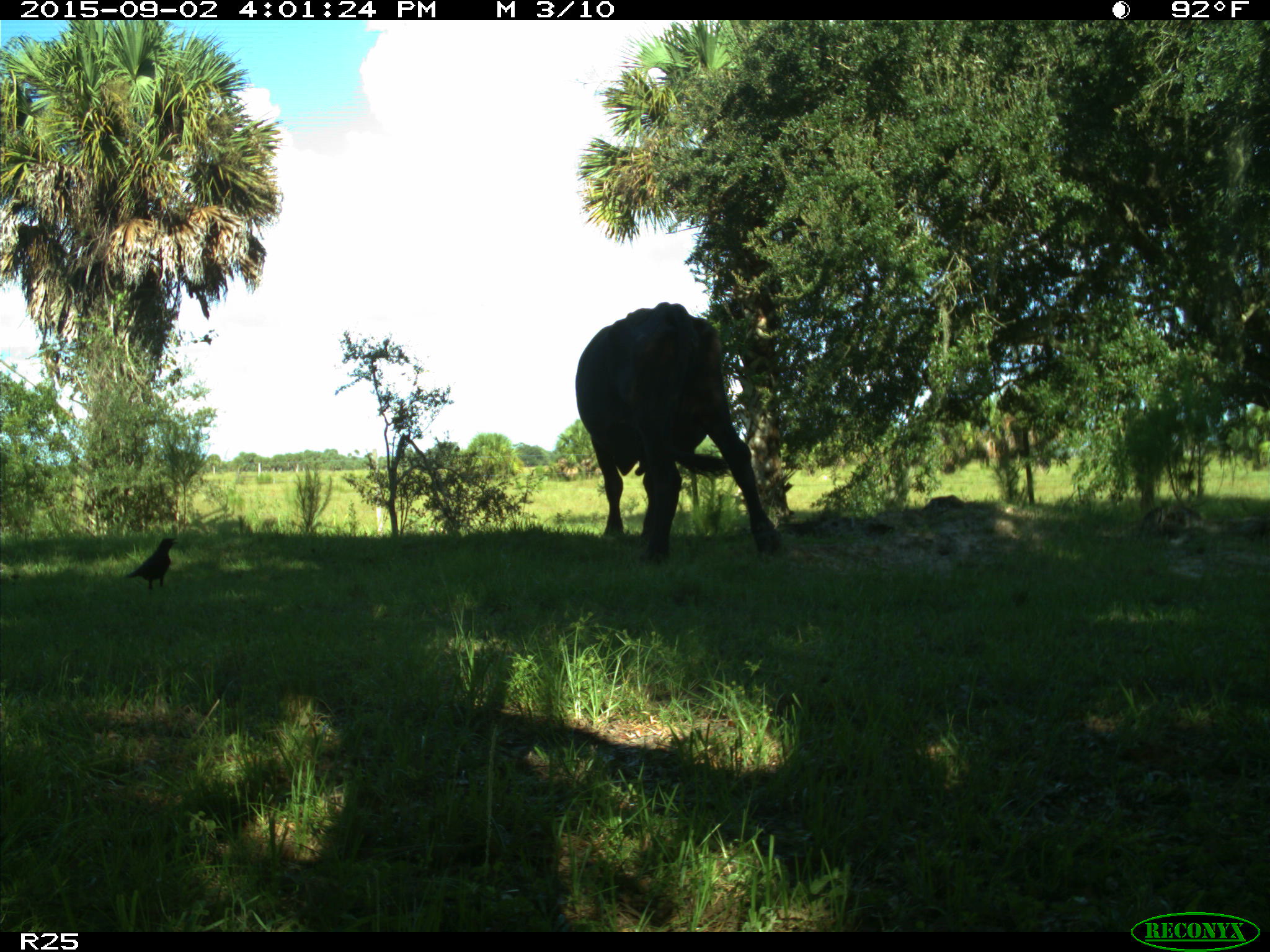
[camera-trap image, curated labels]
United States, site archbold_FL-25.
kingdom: Animalia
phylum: Chordata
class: Mammalia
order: Artiodactyla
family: Bovidae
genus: Bos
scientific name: Bos taurus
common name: domestic cow